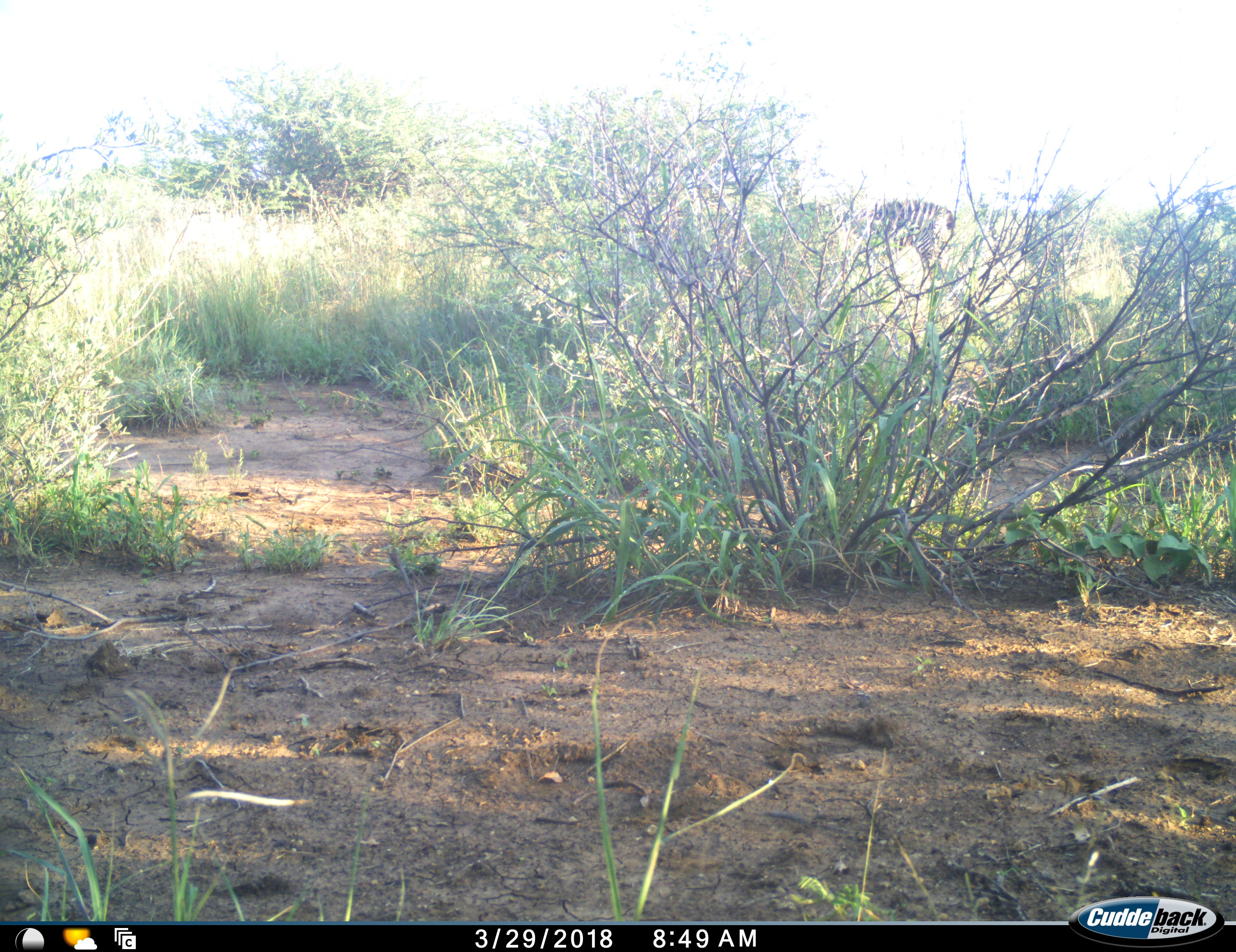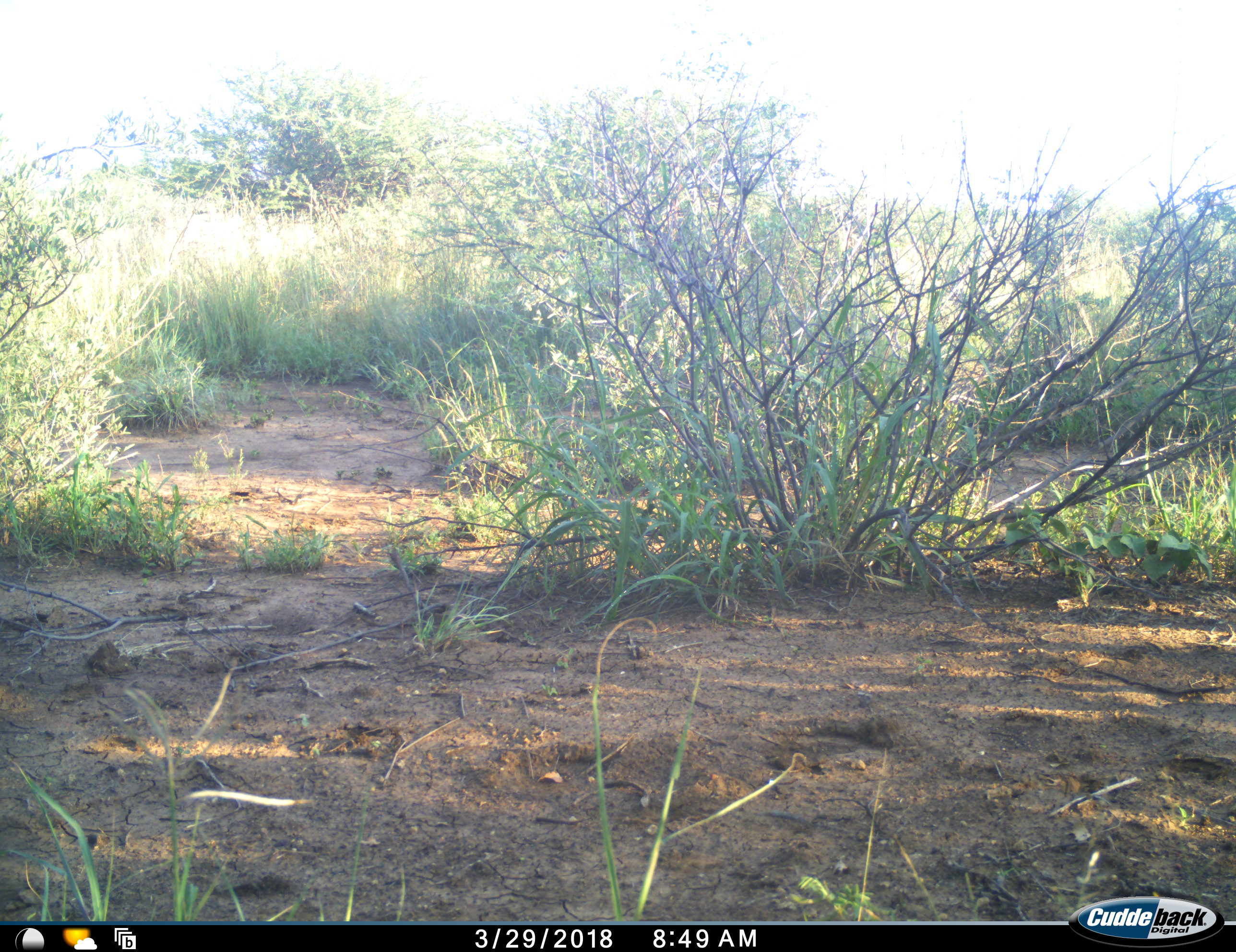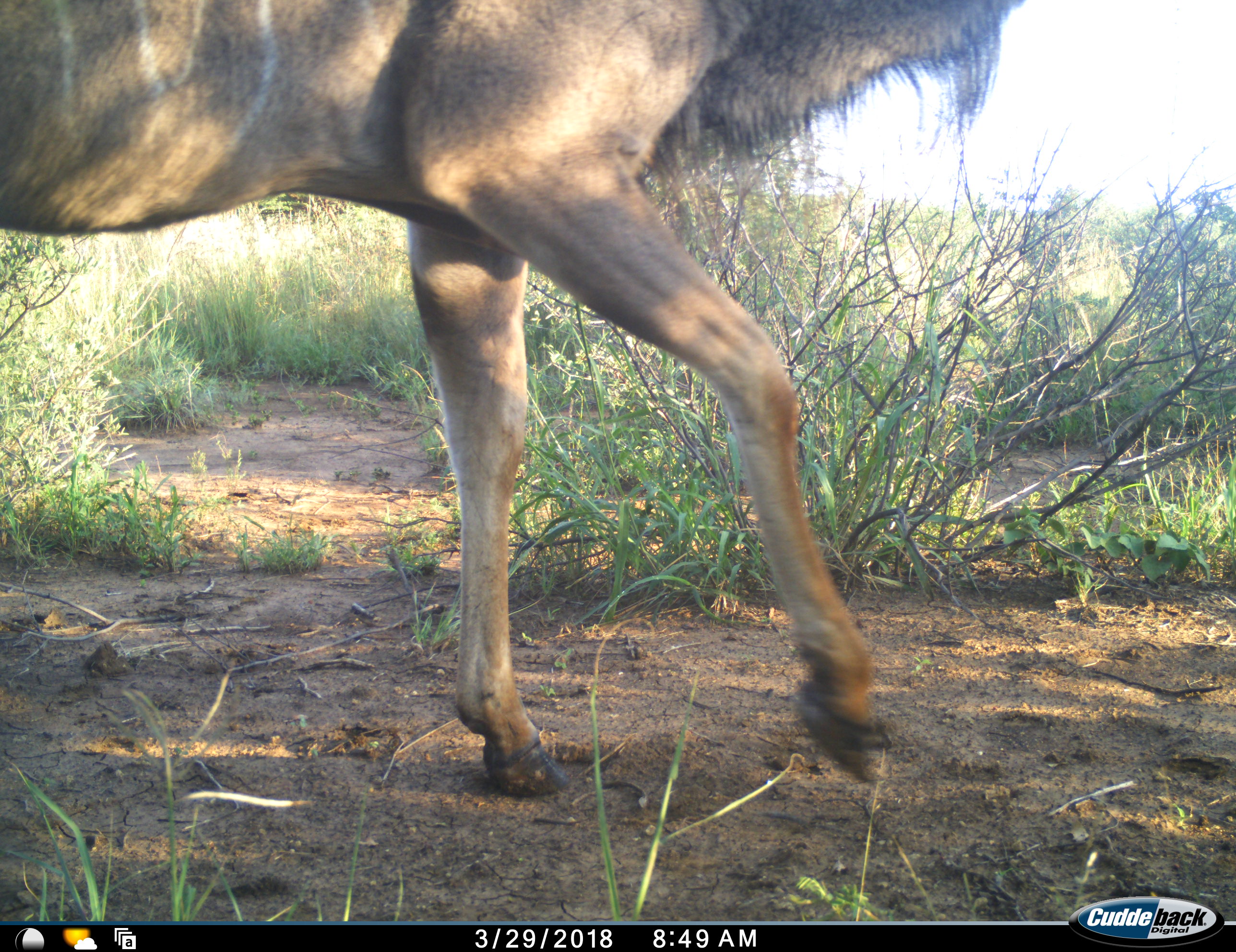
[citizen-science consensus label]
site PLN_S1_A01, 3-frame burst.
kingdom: Animalia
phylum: Chordata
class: Mammalia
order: Perissodactyla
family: Equidae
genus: Equus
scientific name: Equus quagga burchellii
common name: burchell's zebra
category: zebraburchells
Zebraburchells (burchell's zebra) (Equus quagga burchellii), count 1. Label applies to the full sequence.